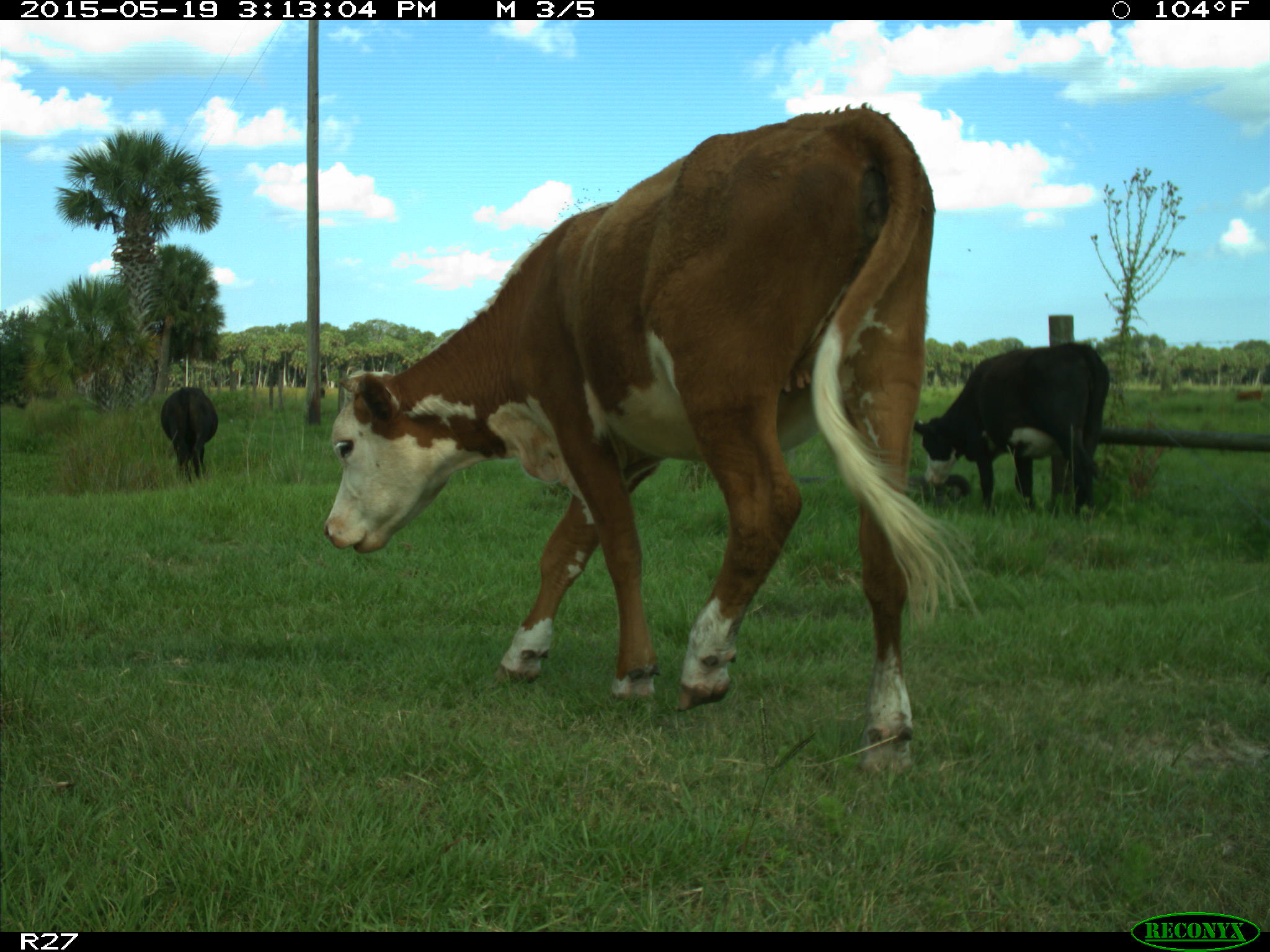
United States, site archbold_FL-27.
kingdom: Animalia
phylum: Chordata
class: Mammalia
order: Artiodactyla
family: Bovidae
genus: Bos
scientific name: Bos taurus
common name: domestic cow